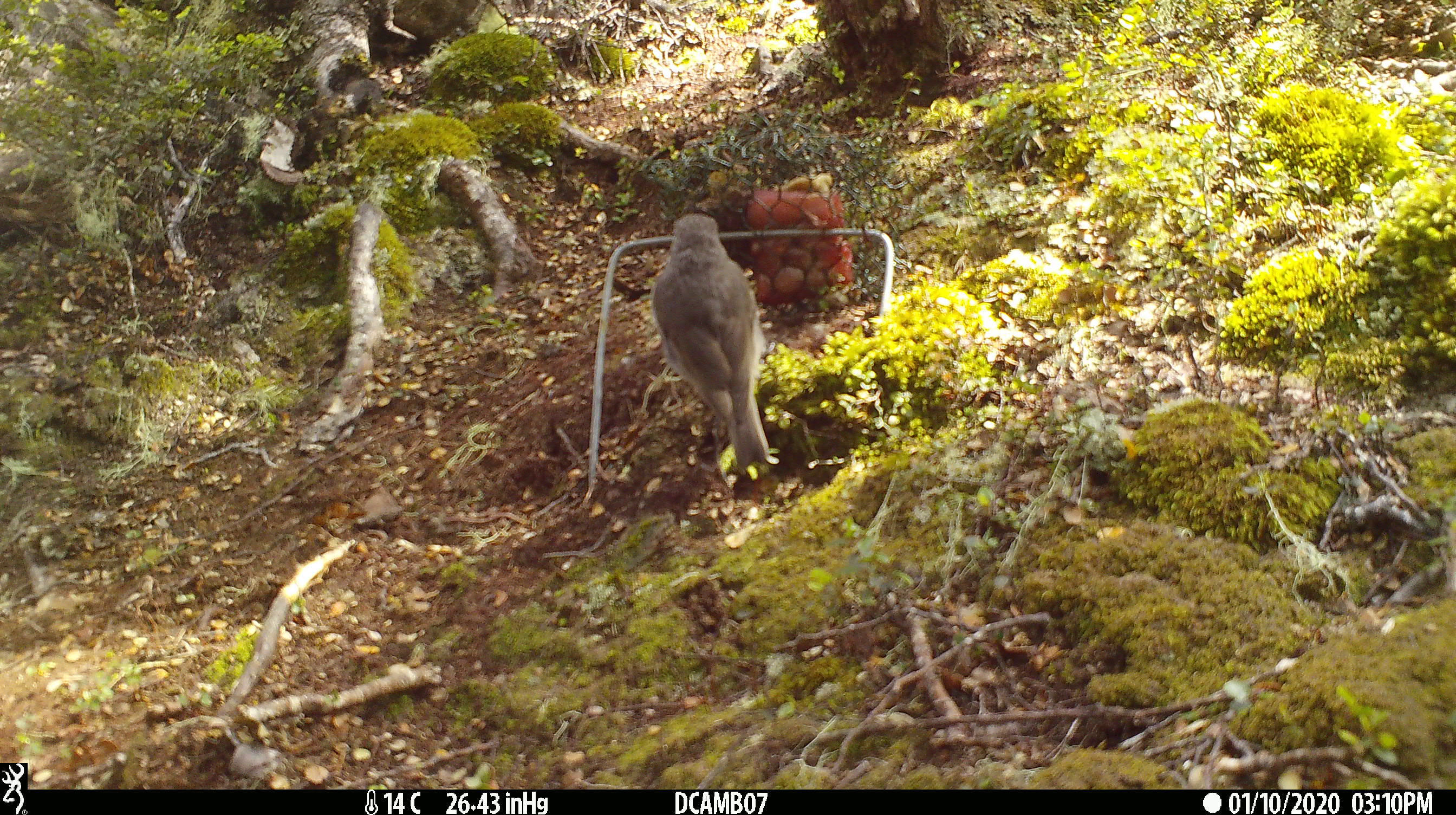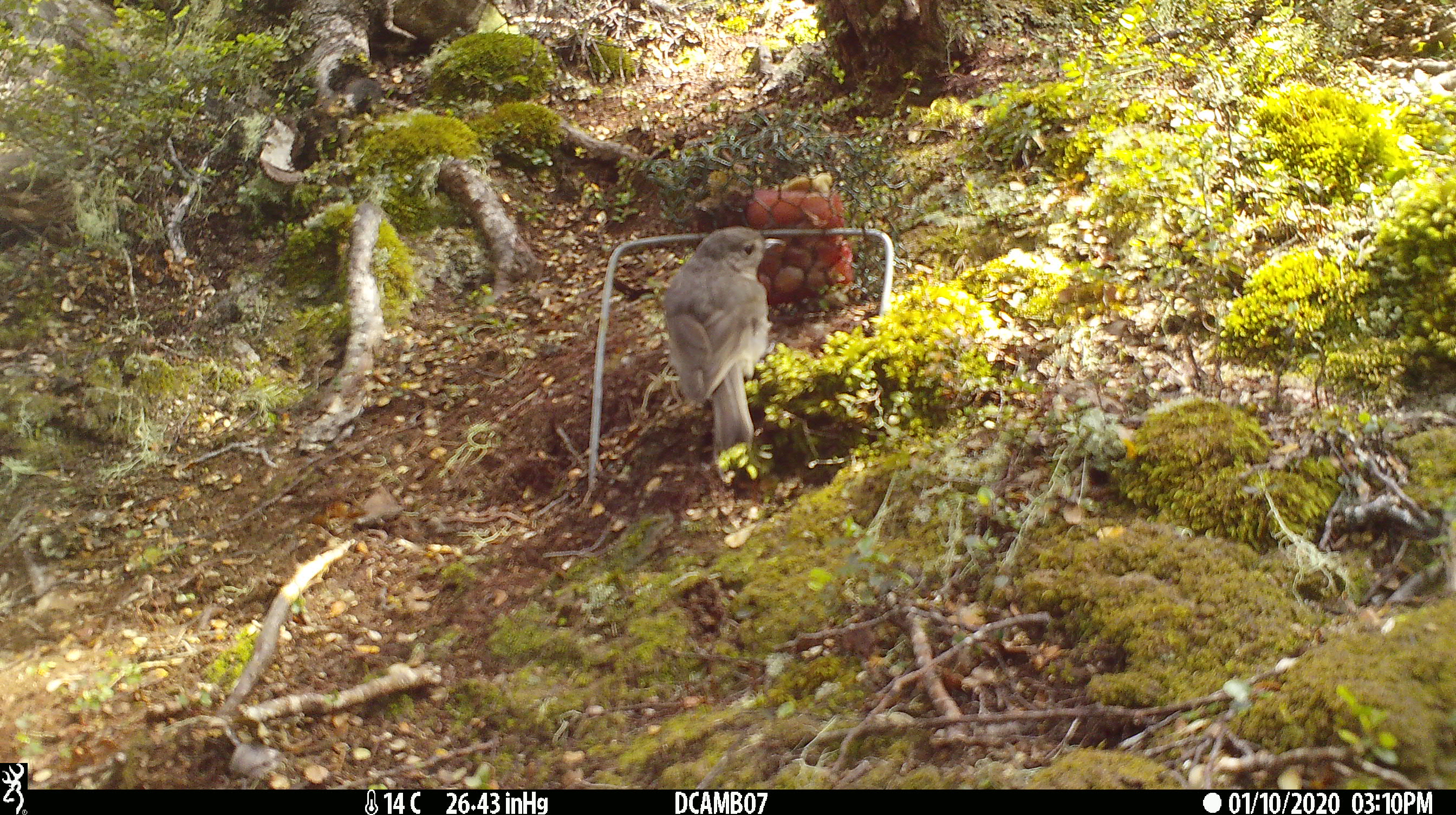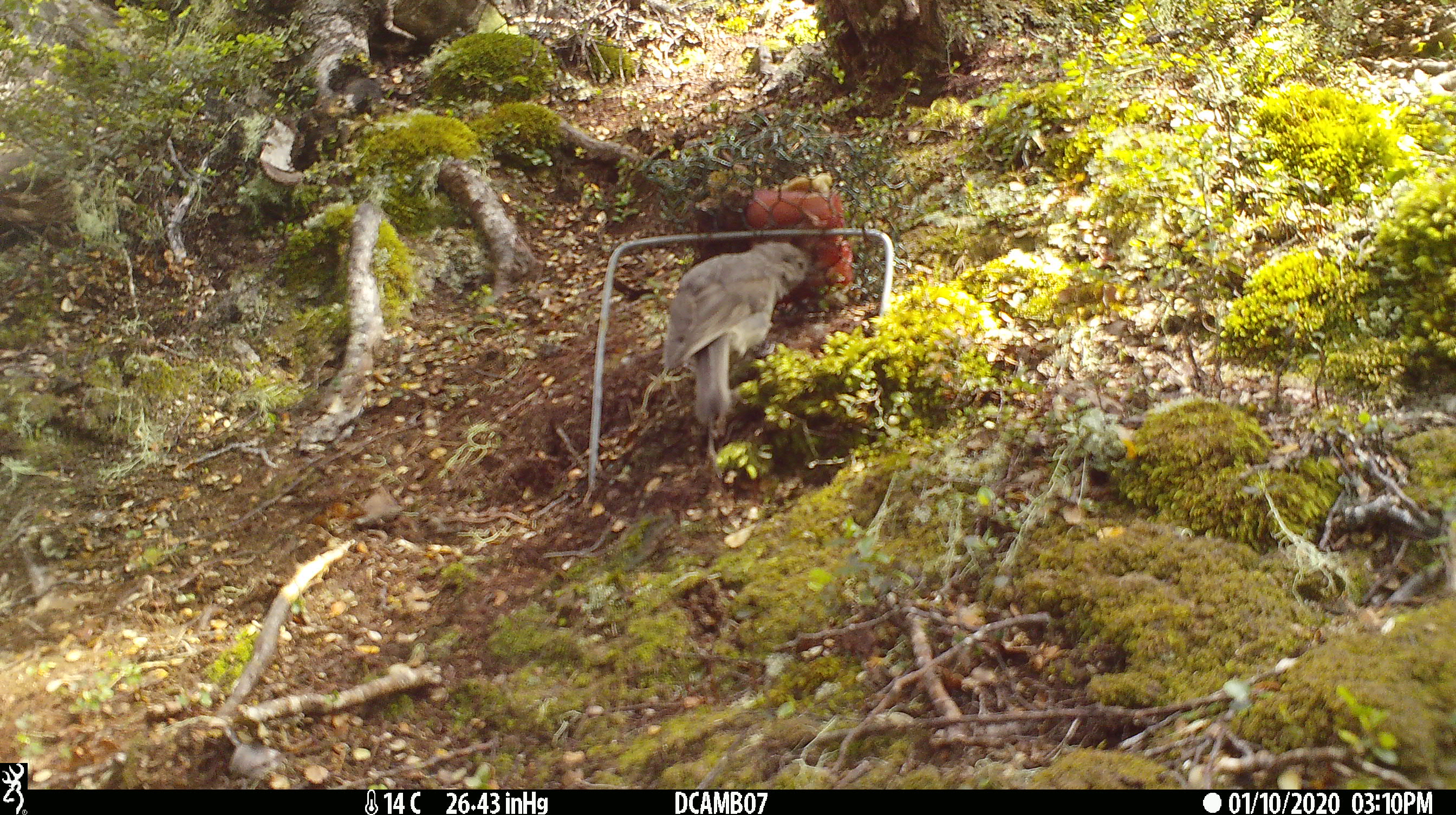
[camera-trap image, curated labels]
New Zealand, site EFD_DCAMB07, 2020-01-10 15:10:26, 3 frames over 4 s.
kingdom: Animalia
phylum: Chordata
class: Aves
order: Passeriformes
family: Petroicidae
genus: Petroica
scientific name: Petroica australis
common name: new zealand robin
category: robin